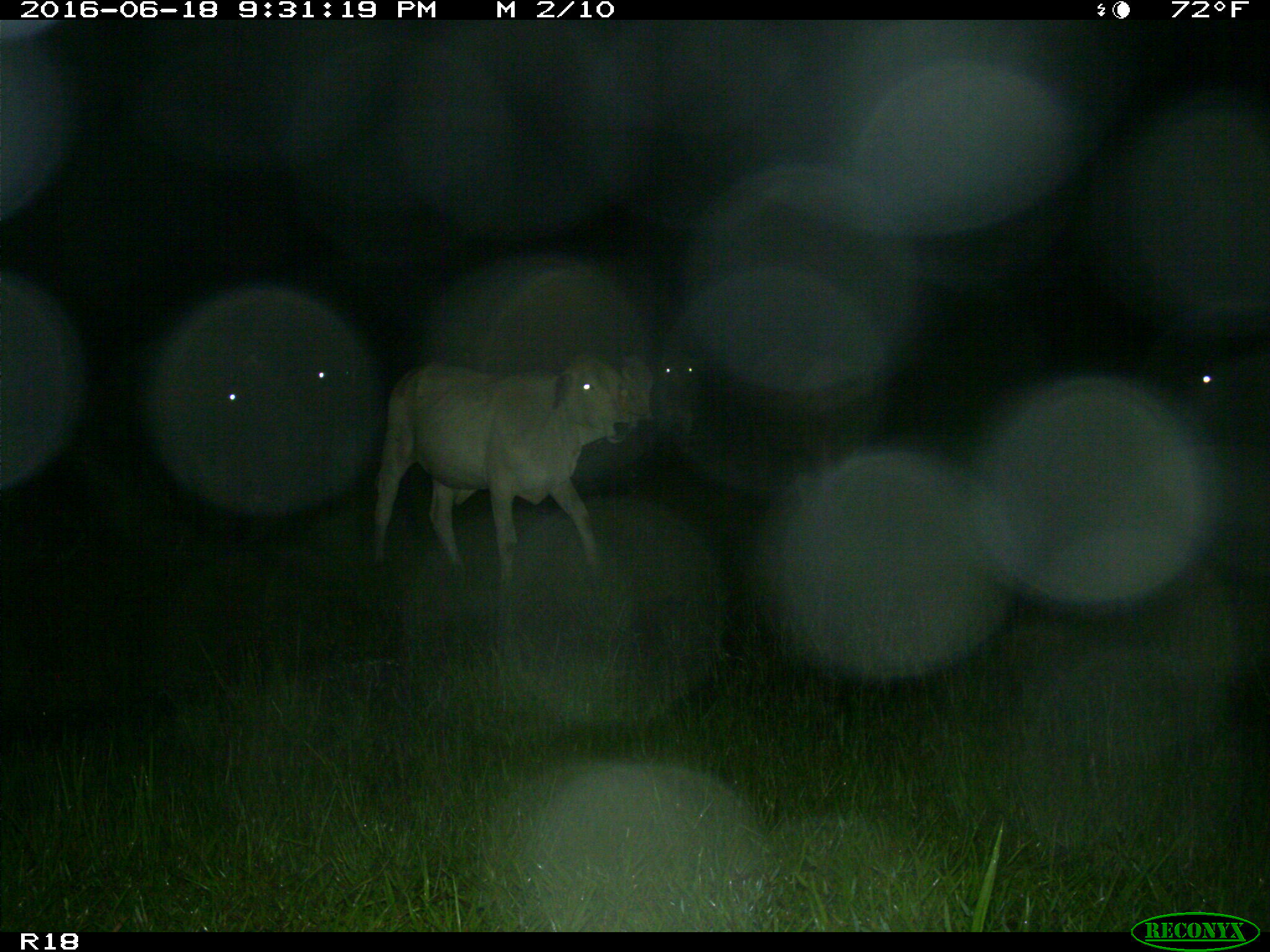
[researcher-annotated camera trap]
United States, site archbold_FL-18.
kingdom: Animalia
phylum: Chordata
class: Mammalia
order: Artiodactyla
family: Bovidae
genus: Bos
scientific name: Bos taurus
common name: domestic cow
Bos taurus (domestic cow).